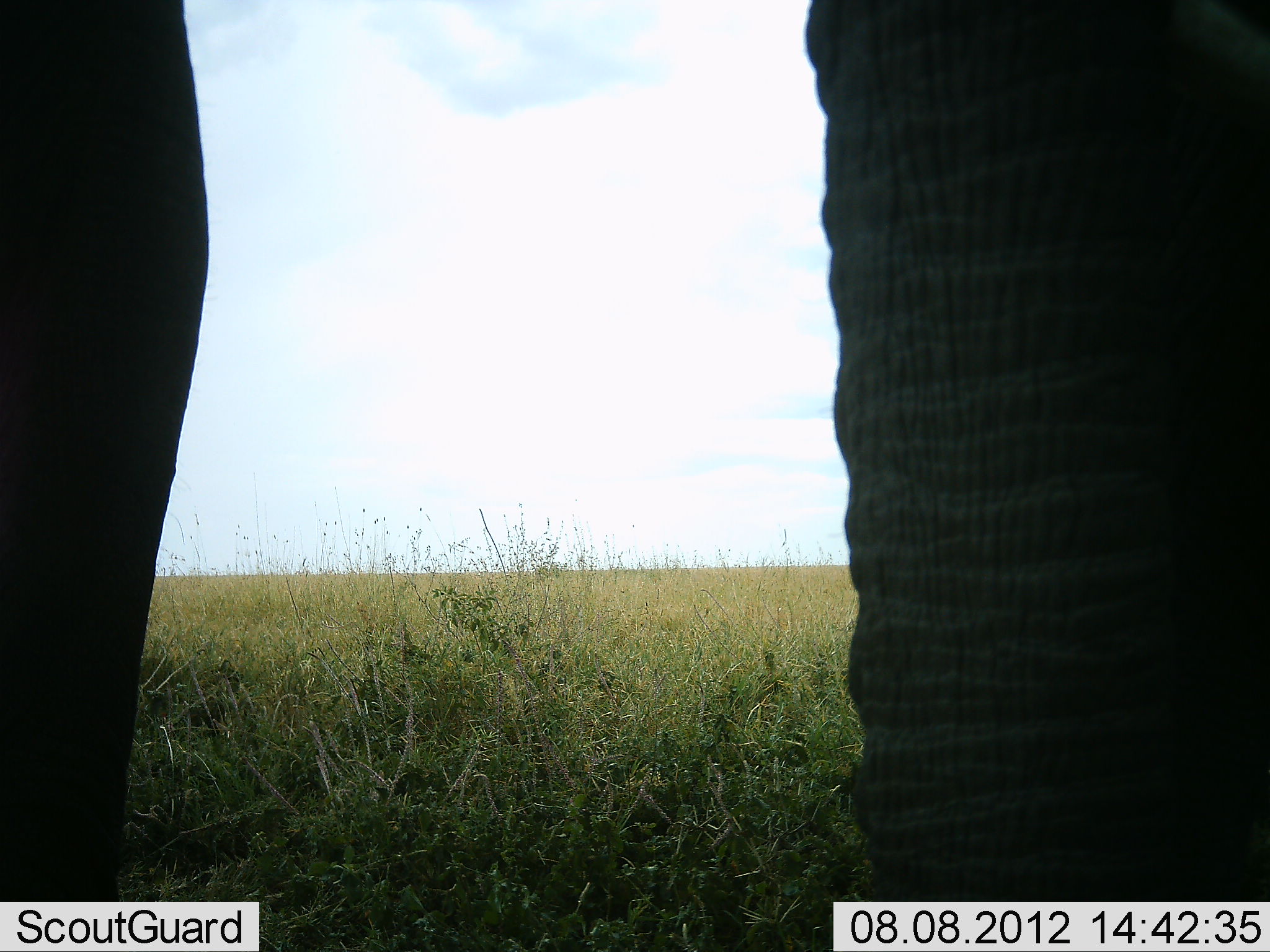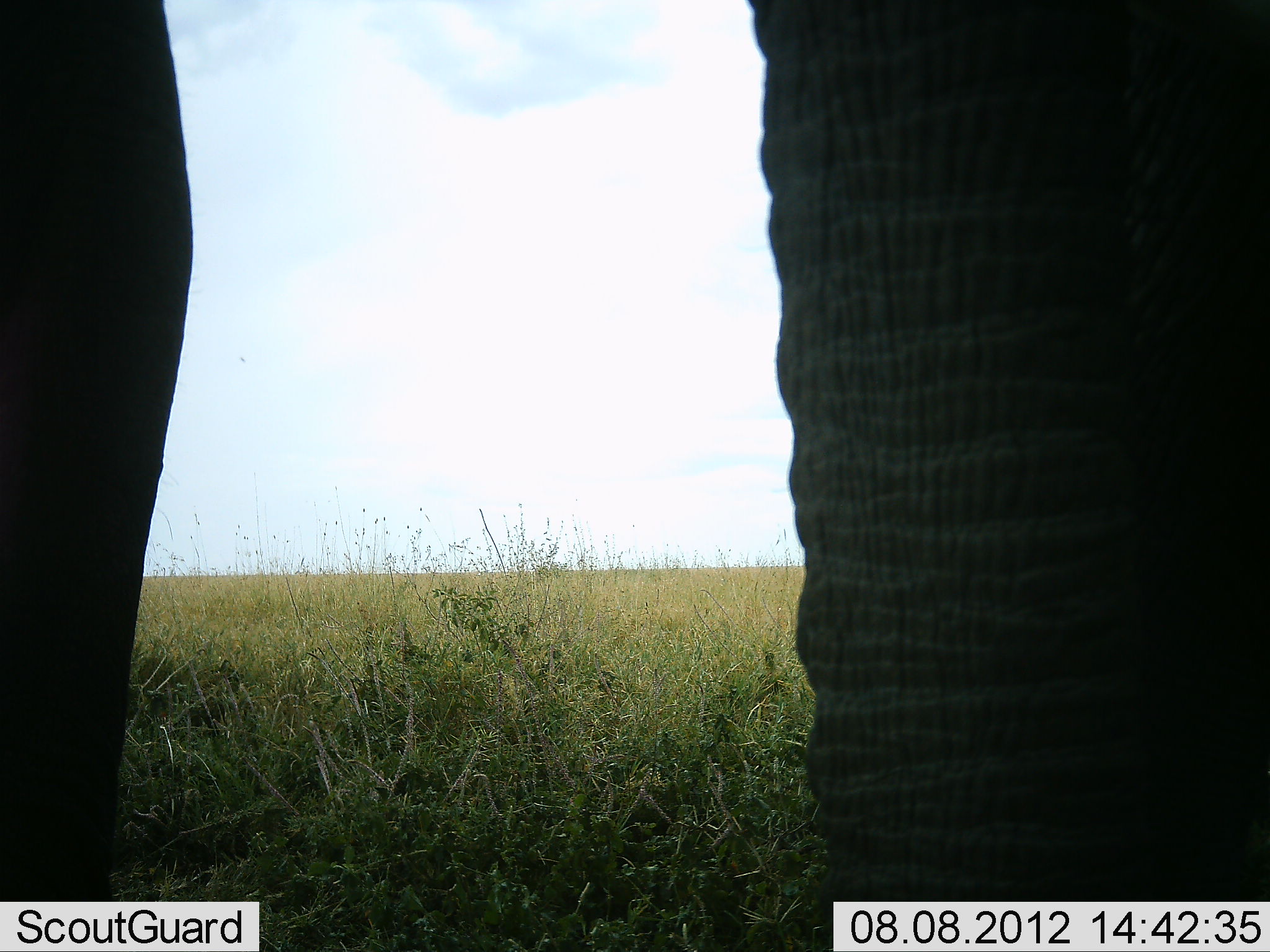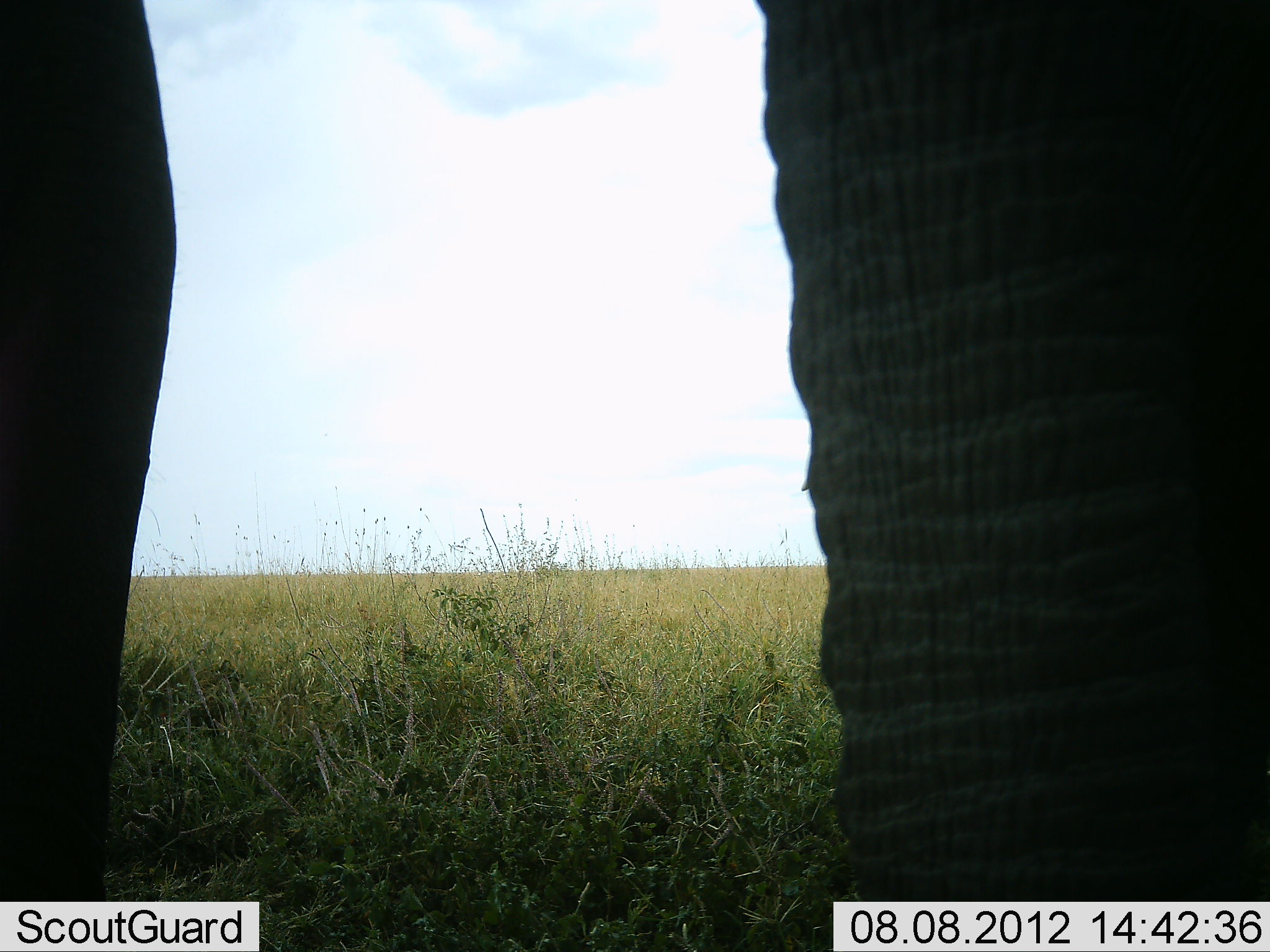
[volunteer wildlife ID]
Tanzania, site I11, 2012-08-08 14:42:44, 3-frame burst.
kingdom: Animalia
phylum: Chordata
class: Mammalia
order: Proboscidea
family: Elephantidae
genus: Loxodonta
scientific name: Loxodonta africana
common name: african bush elephant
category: elephant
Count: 1.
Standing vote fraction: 90%.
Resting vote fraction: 10%.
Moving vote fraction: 0%.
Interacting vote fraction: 0%.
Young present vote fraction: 0%.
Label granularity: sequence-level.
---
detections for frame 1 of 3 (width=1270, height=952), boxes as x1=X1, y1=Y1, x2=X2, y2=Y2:
animal: x1=805, y1=2, x2=1269, y2=950; x1=0, y1=0, x2=209, y2=952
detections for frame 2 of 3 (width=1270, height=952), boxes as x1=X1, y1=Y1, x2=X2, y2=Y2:
animal: x1=746, y1=2, x2=1269, y2=950; x1=1, y1=1, x2=193, y2=952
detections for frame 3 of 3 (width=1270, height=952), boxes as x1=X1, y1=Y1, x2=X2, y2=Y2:
animal: x1=759, y1=0, x2=1270, y2=950; x1=1, y1=1, x2=177, y2=952